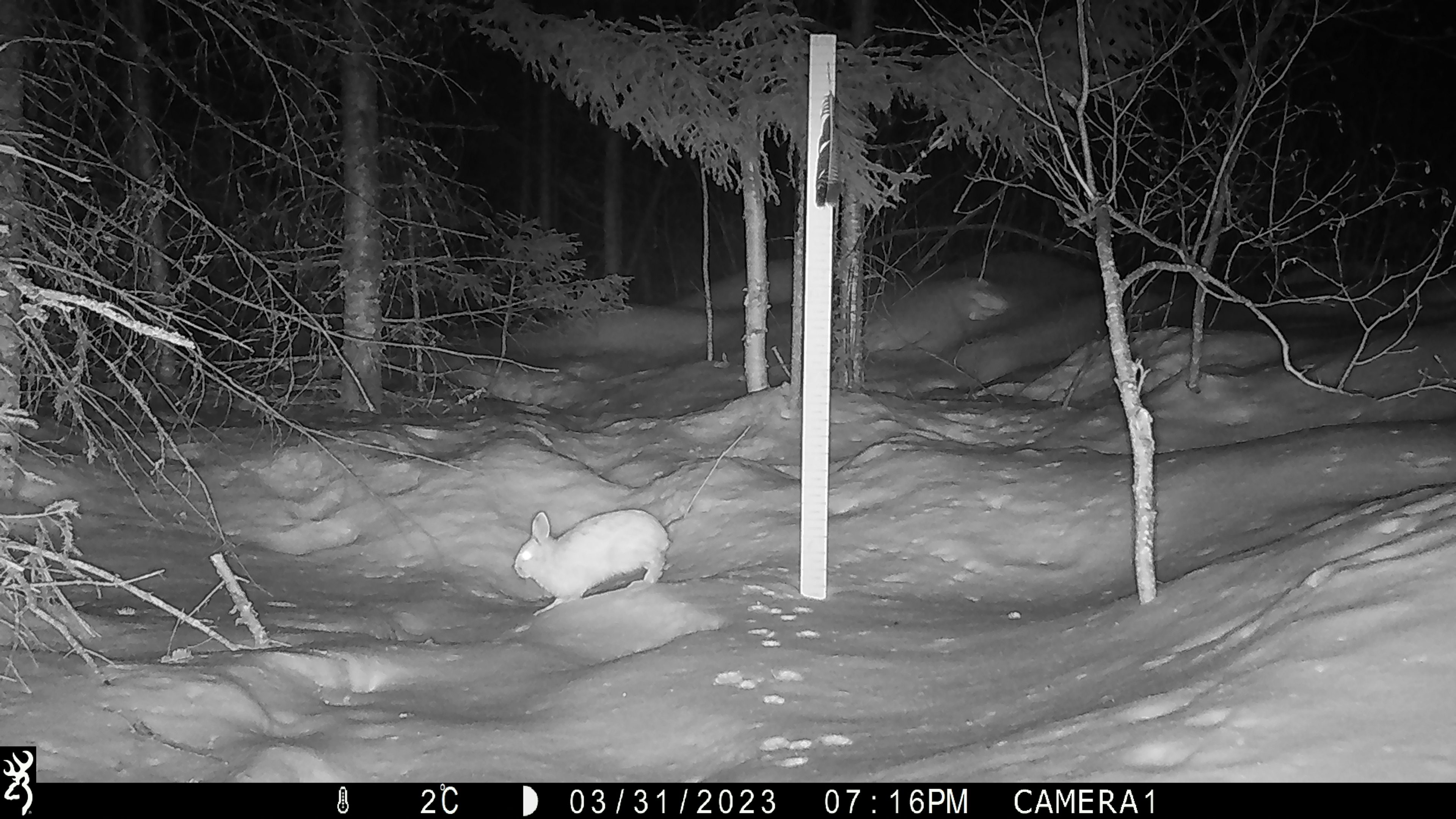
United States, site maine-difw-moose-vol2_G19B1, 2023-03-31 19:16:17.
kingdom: Animalia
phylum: Chordata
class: Mammalia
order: Lagomorpha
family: Leporidae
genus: Lepus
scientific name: Lepus americanus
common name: snowshoe hare